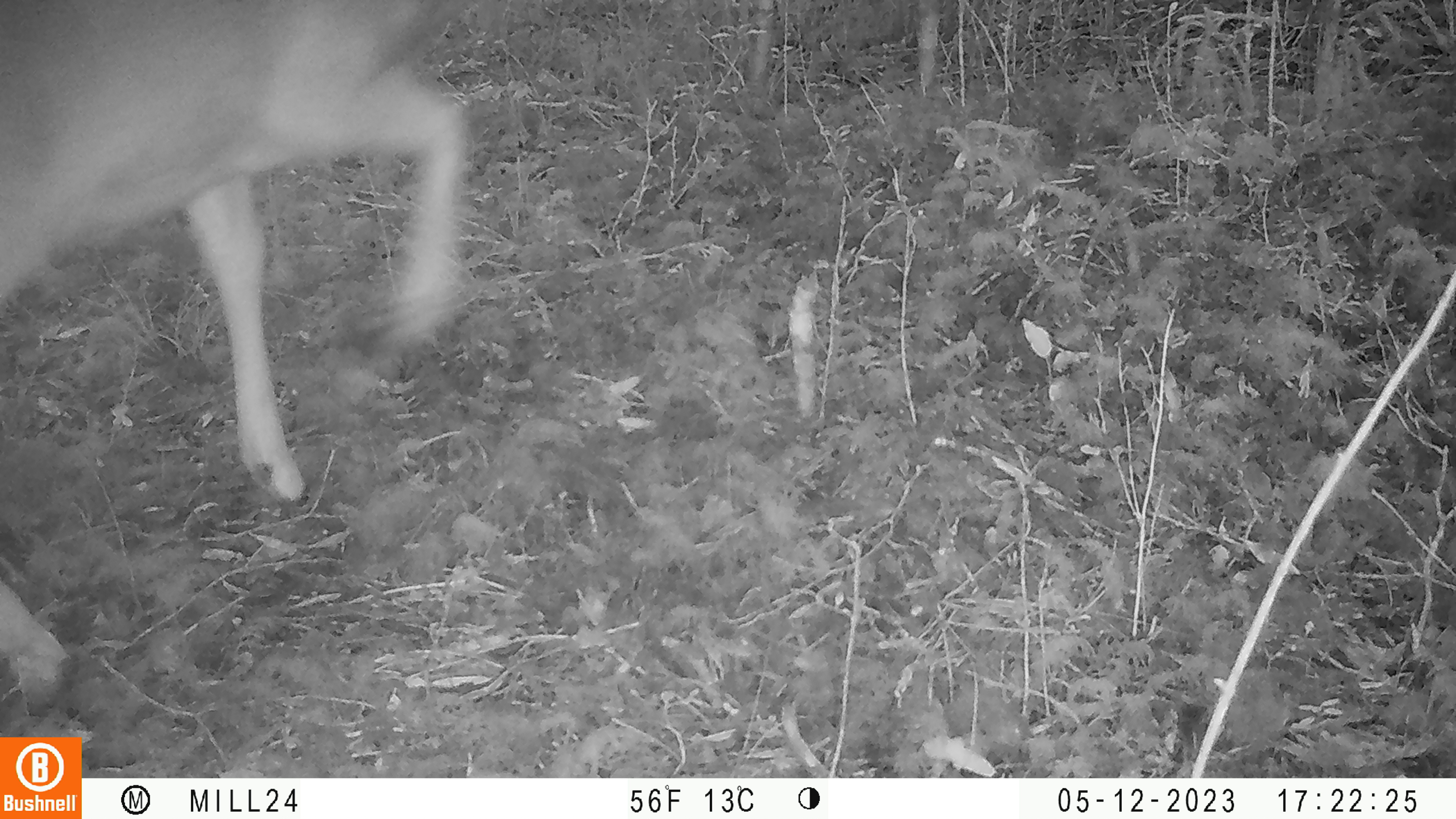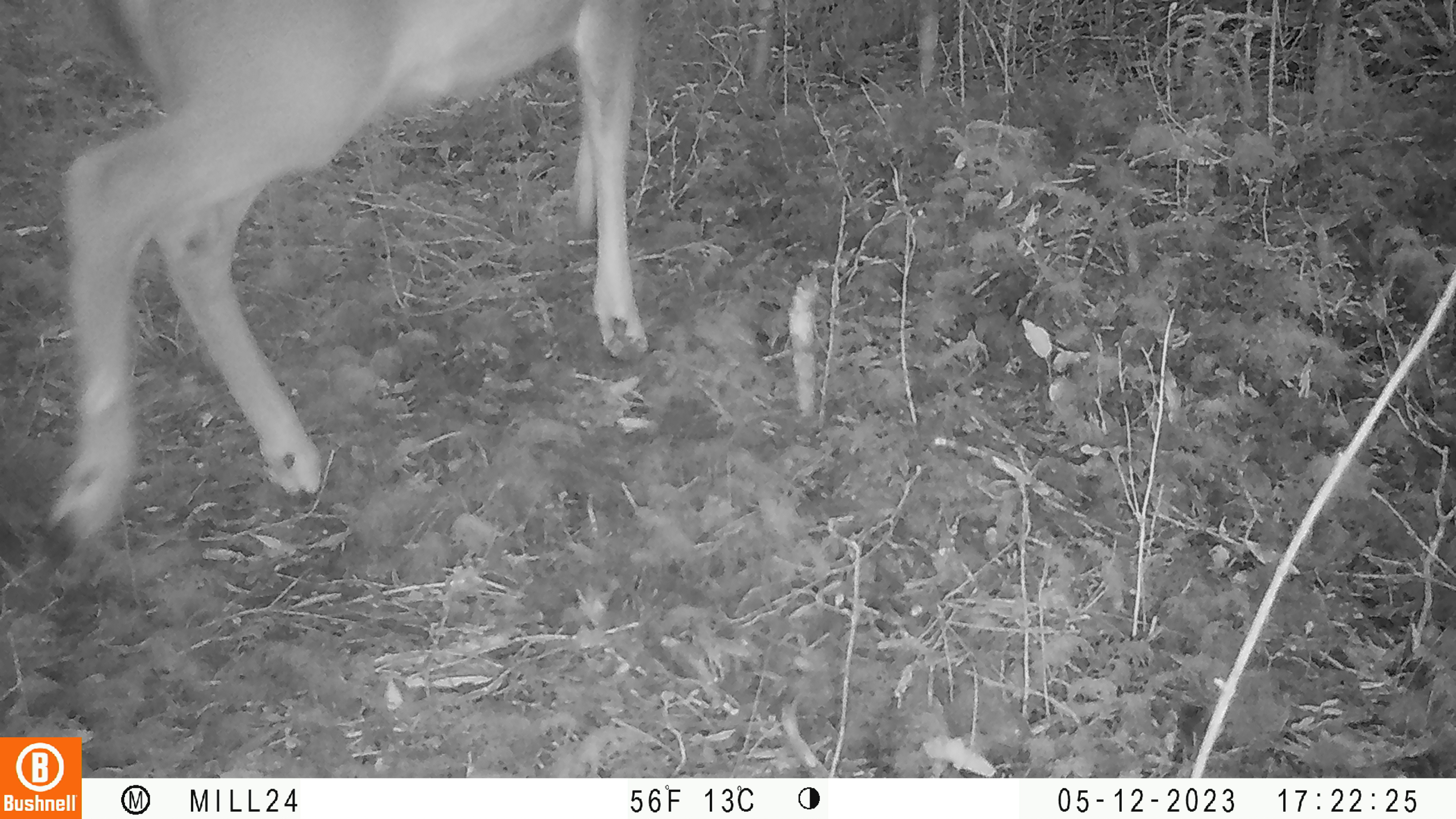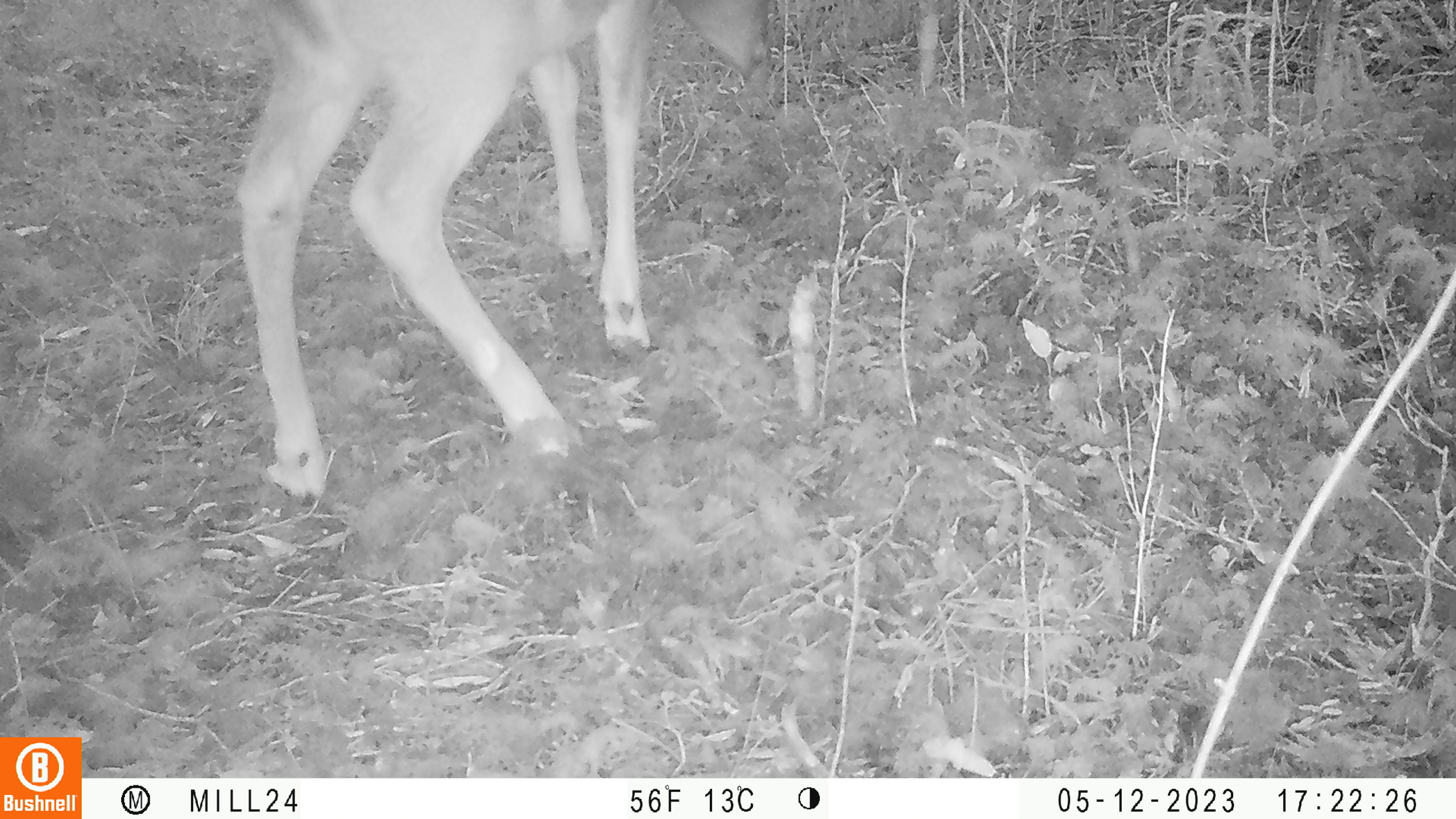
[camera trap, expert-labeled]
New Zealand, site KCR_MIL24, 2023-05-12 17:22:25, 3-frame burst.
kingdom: Animalia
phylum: Chordata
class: Mammalia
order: Artiodactyla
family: Cervidae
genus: Odocoileus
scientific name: Odocoileus virginianus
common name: white-tailed deer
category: white tailed deer